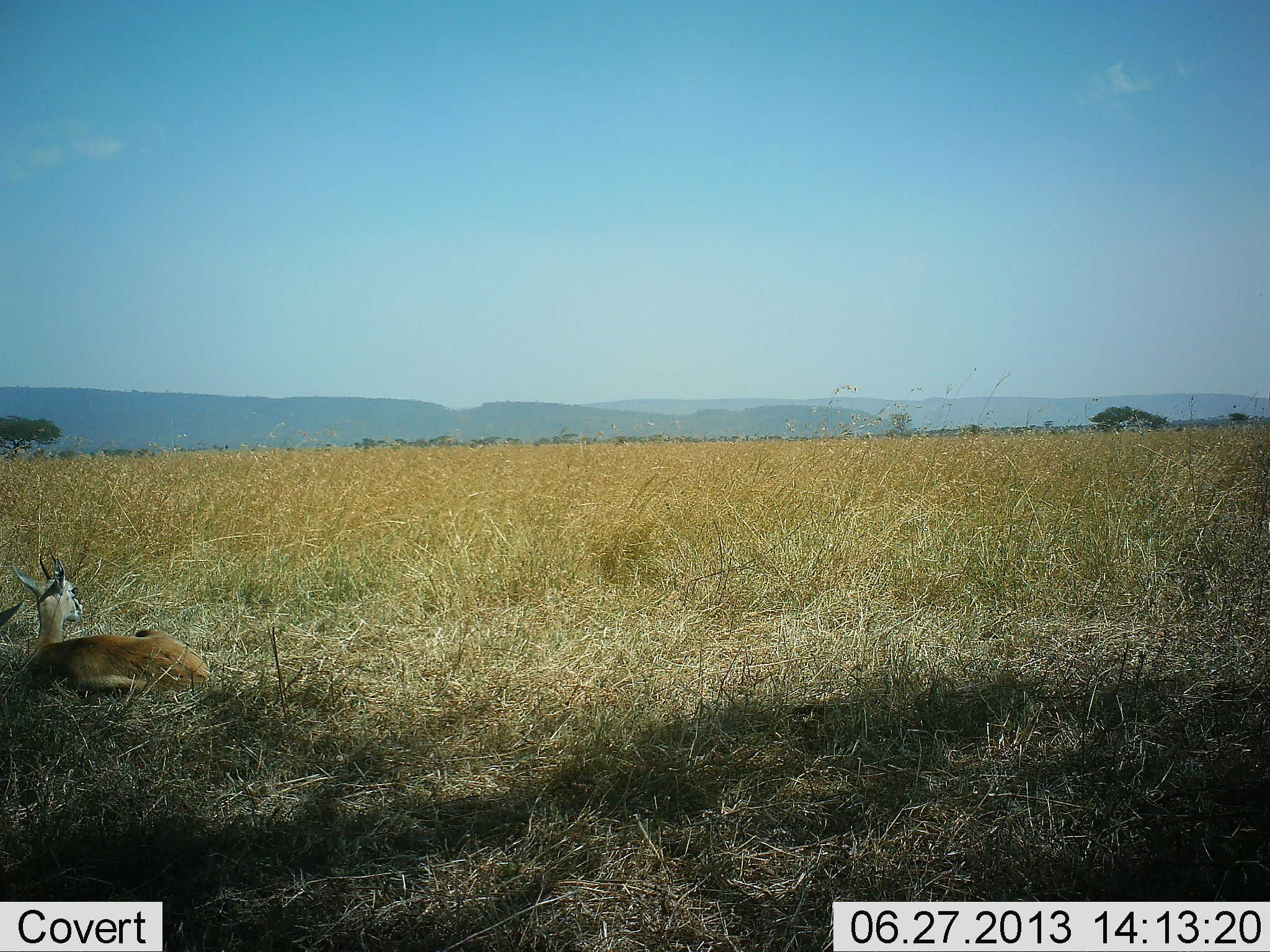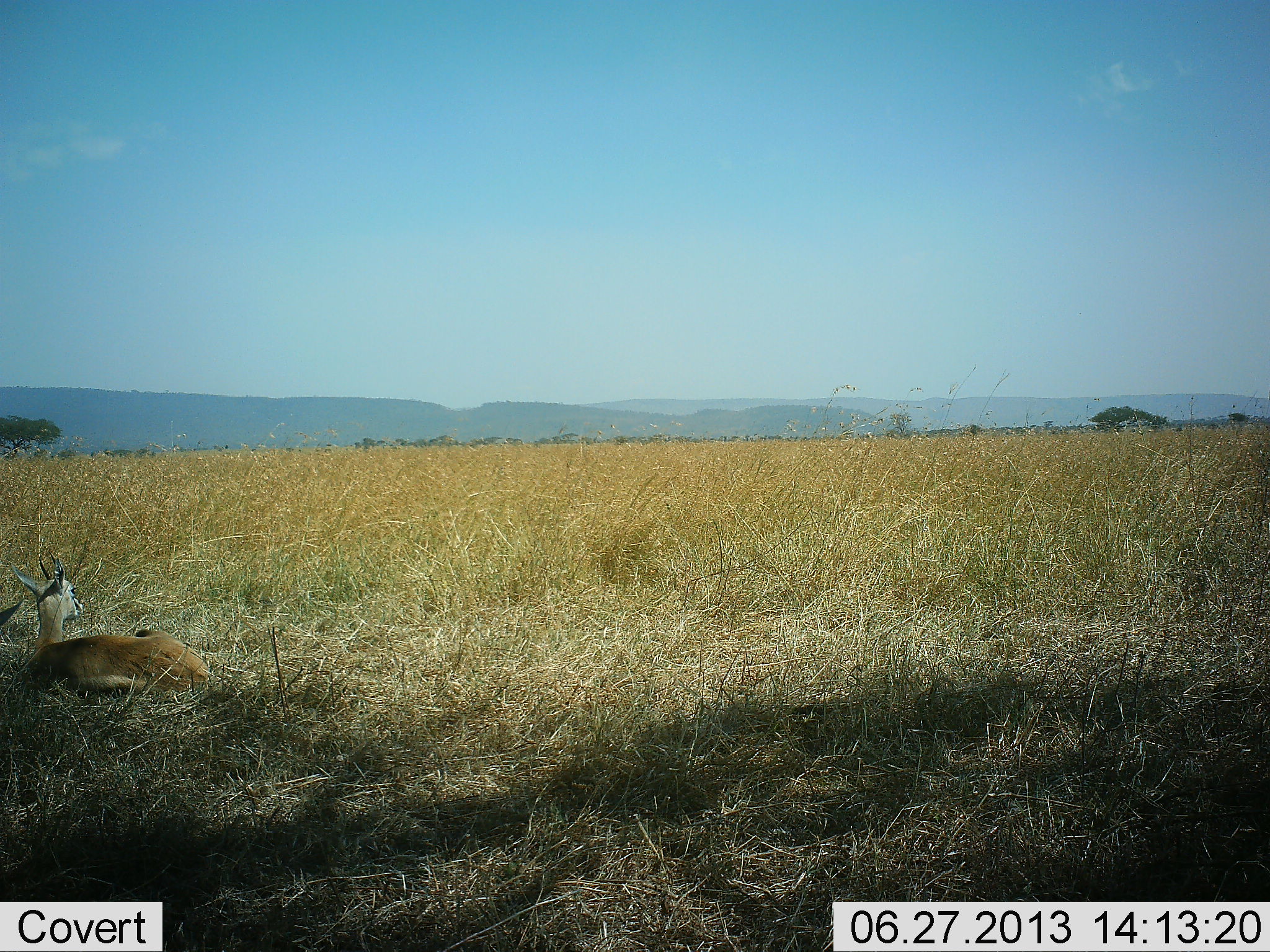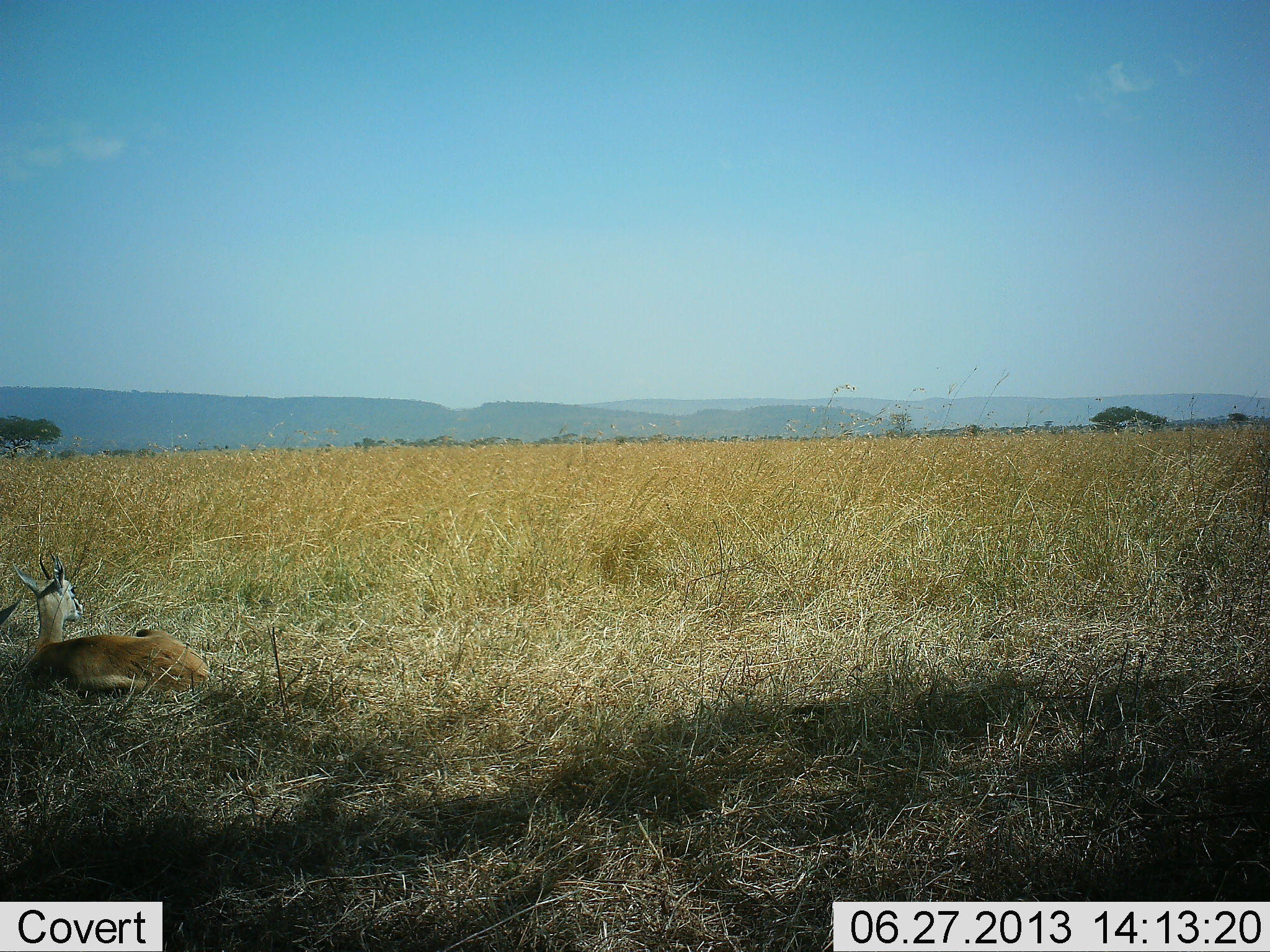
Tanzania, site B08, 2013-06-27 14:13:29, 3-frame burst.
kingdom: Animalia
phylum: Chordata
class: Mammalia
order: Artiodactyla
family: Bovidae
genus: Eudorcas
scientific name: Eudorcas thomsonii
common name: thomson's gazelle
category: gazellethomsons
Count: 2.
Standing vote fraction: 6%.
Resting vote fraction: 94%.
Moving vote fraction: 0%.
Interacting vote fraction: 0%.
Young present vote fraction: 0%.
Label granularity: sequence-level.